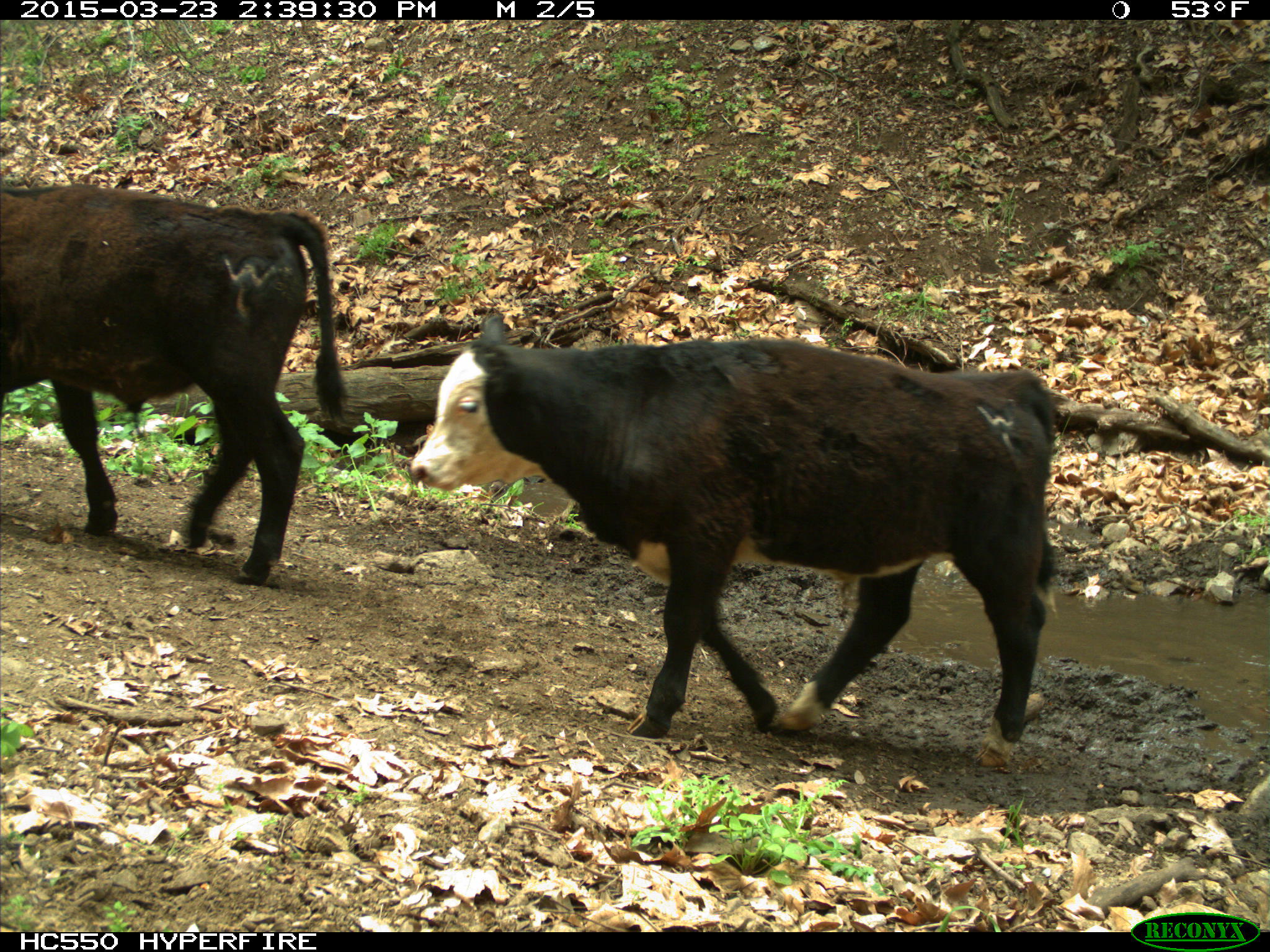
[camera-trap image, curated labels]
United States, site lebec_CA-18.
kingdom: Animalia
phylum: Chordata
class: Mammalia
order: Artiodactyla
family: Bovidae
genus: Bos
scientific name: Bos taurus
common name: domestic cow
Bos taurus (domestic cow).